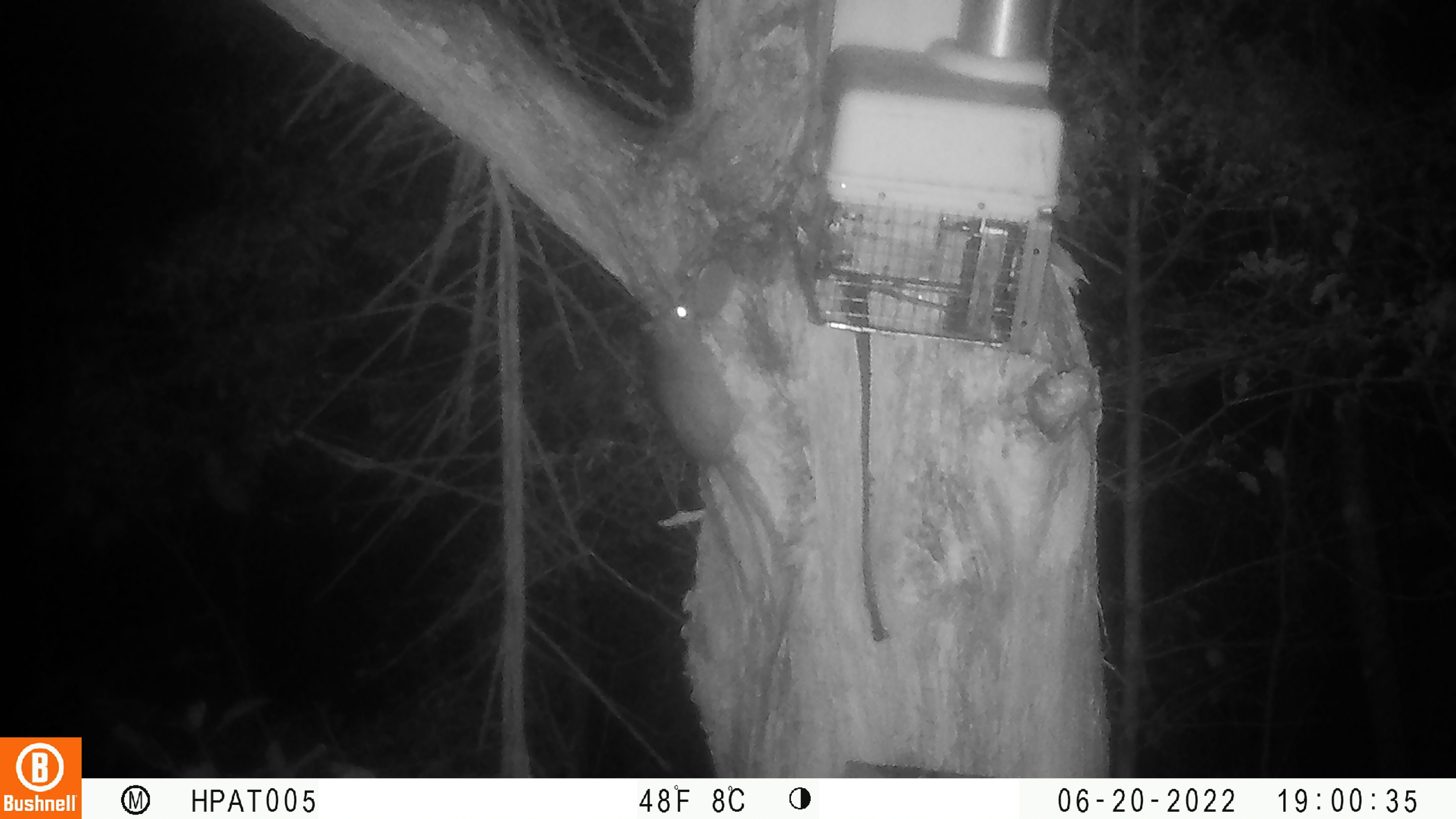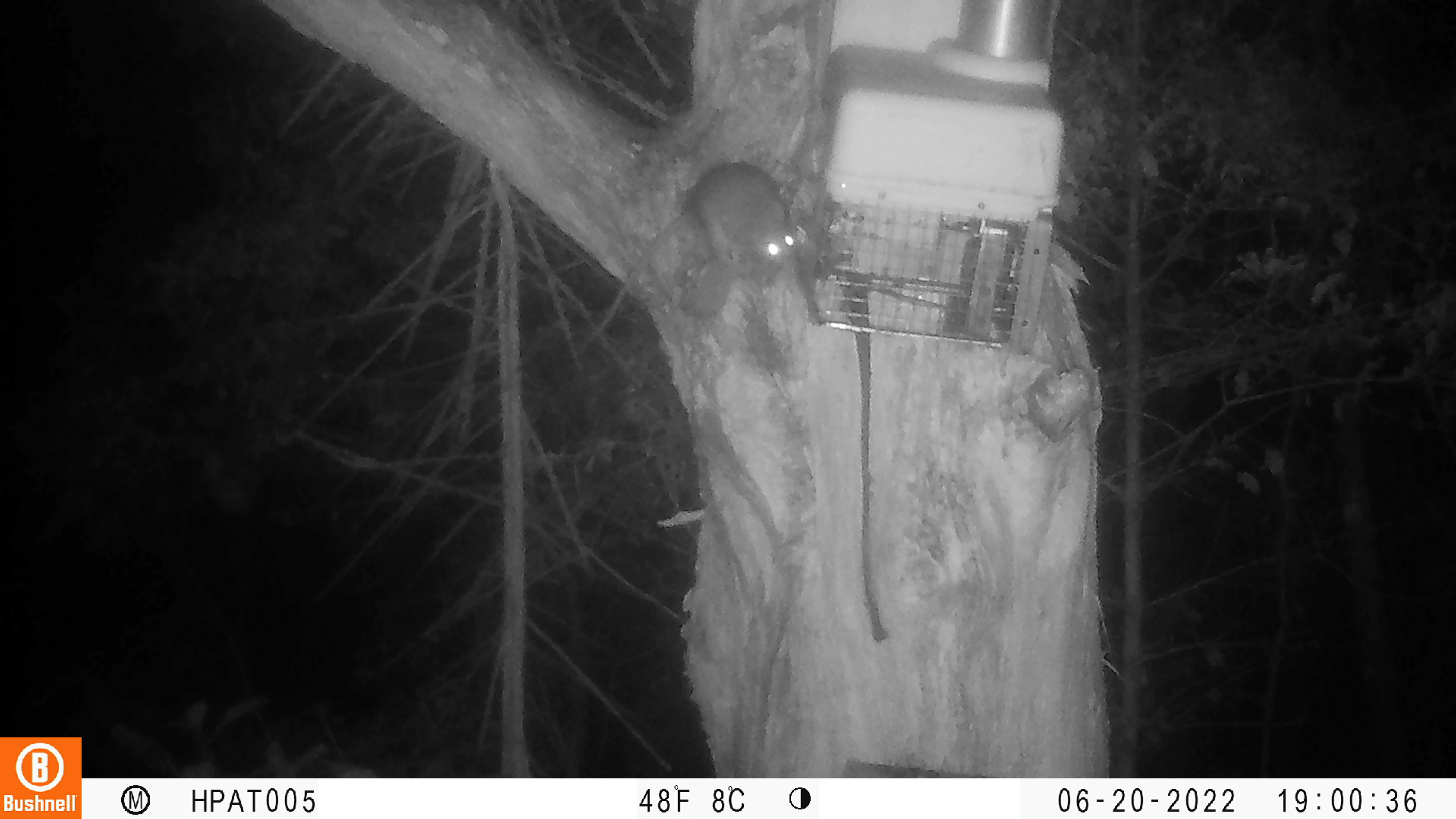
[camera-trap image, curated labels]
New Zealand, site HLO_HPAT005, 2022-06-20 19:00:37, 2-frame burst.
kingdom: Animalia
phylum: Chordata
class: Mammalia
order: Rodentia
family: Muridae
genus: Rattus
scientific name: Rattus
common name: rat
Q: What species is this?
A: Rat (Rattus).